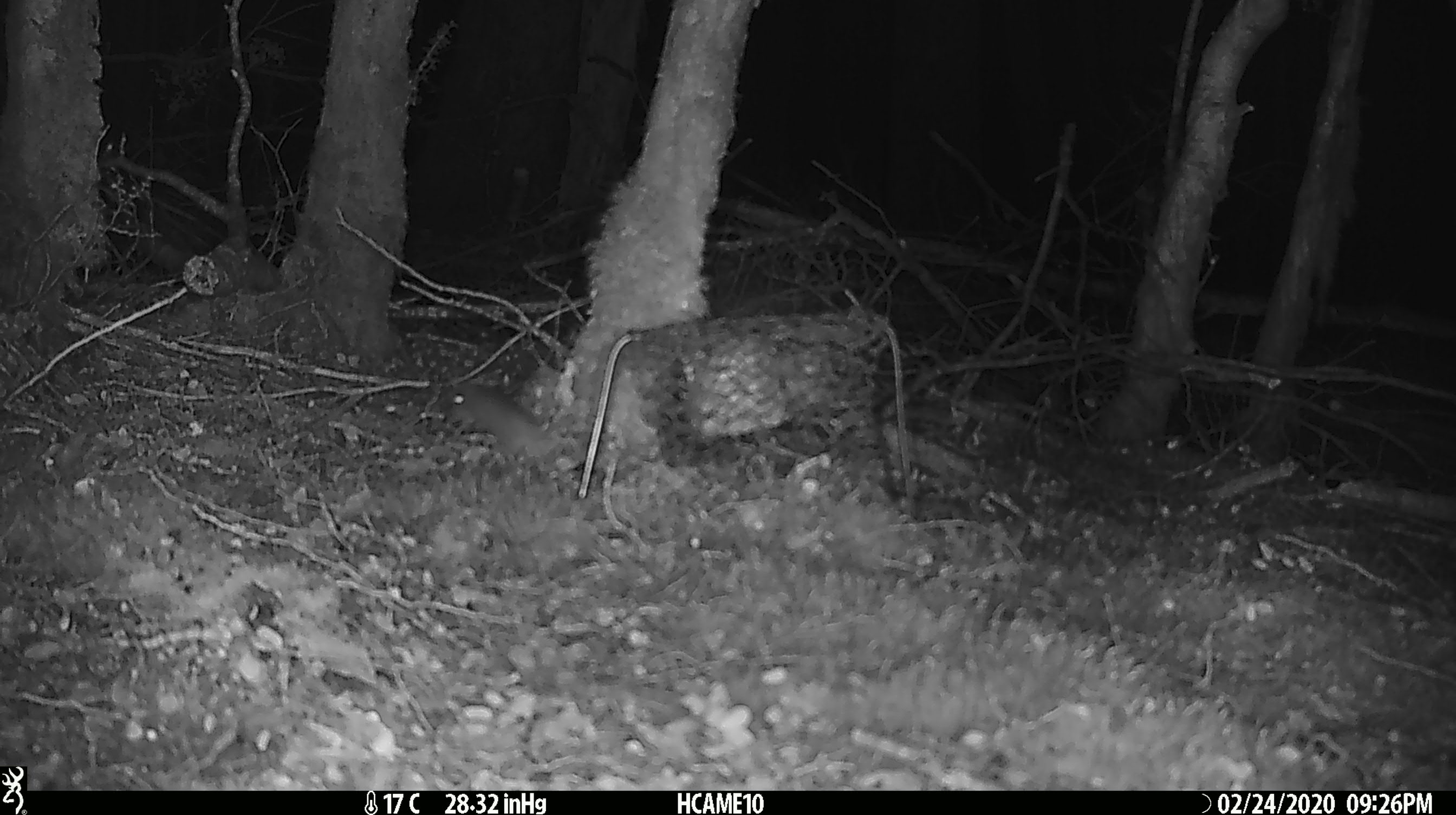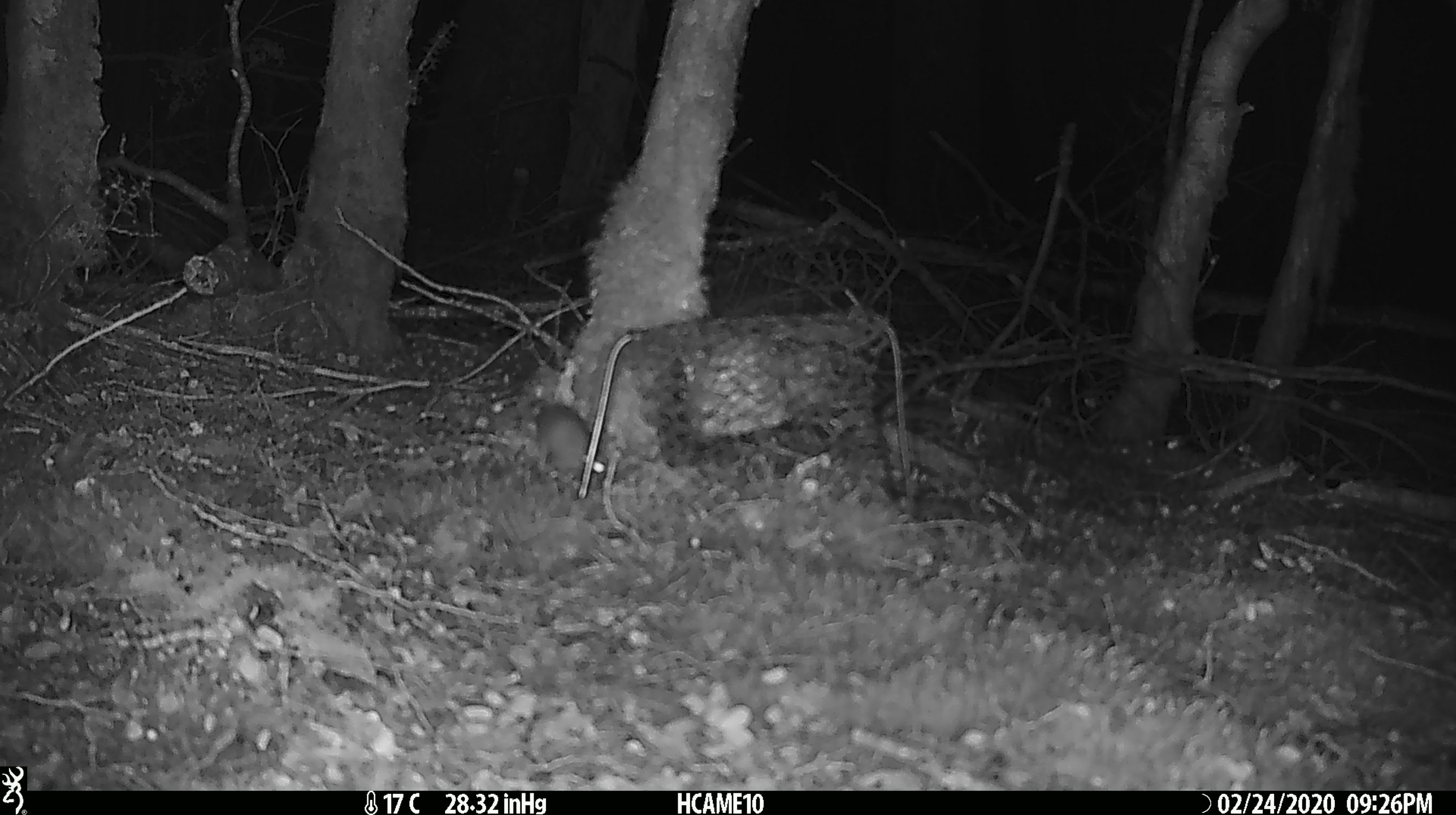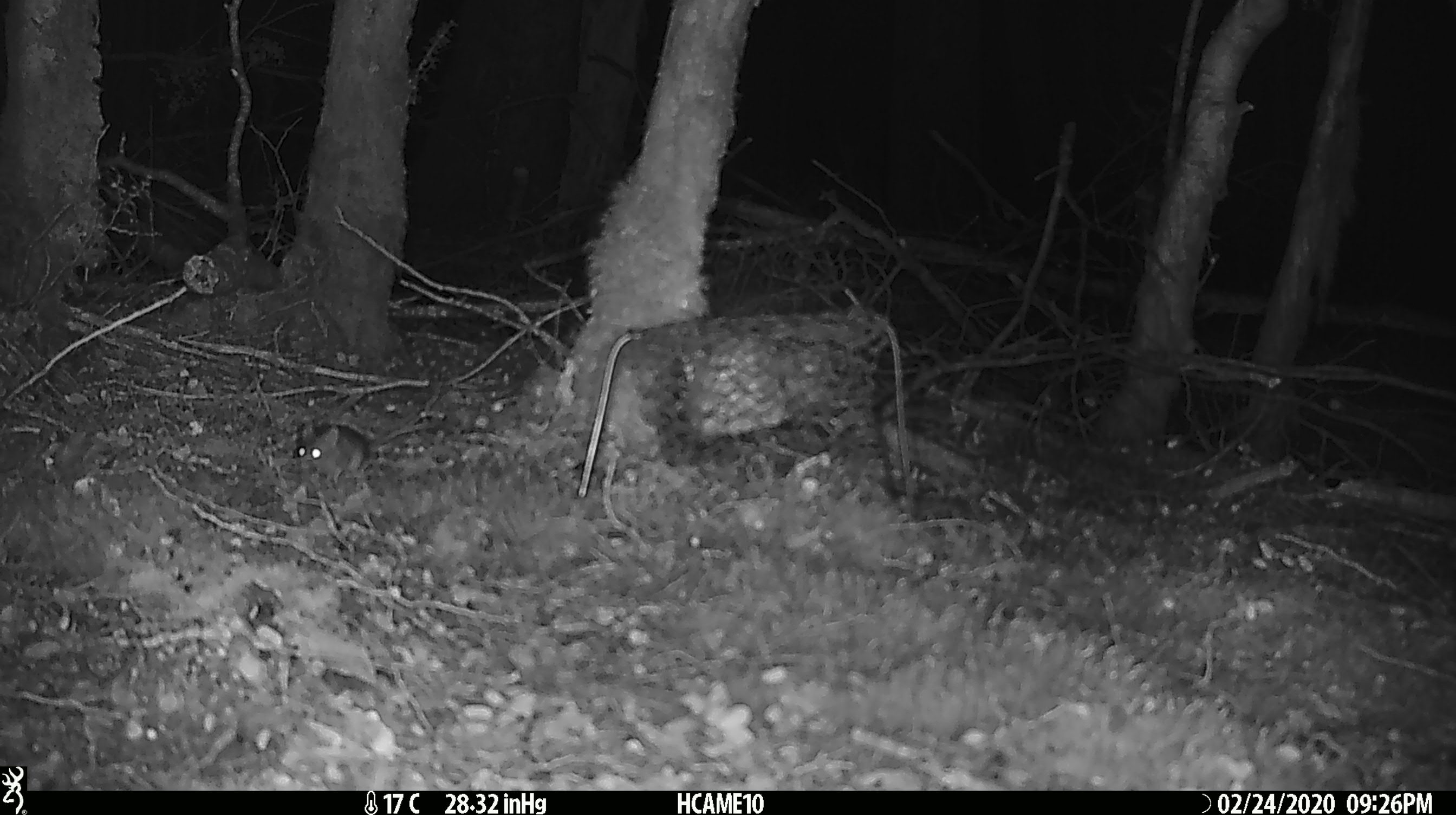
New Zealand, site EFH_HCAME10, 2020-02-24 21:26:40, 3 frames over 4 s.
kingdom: Animalia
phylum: Chordata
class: Mammalia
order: Rodentia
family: Muridae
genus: Mus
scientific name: Mus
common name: mouse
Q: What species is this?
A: Mouse (Mus).